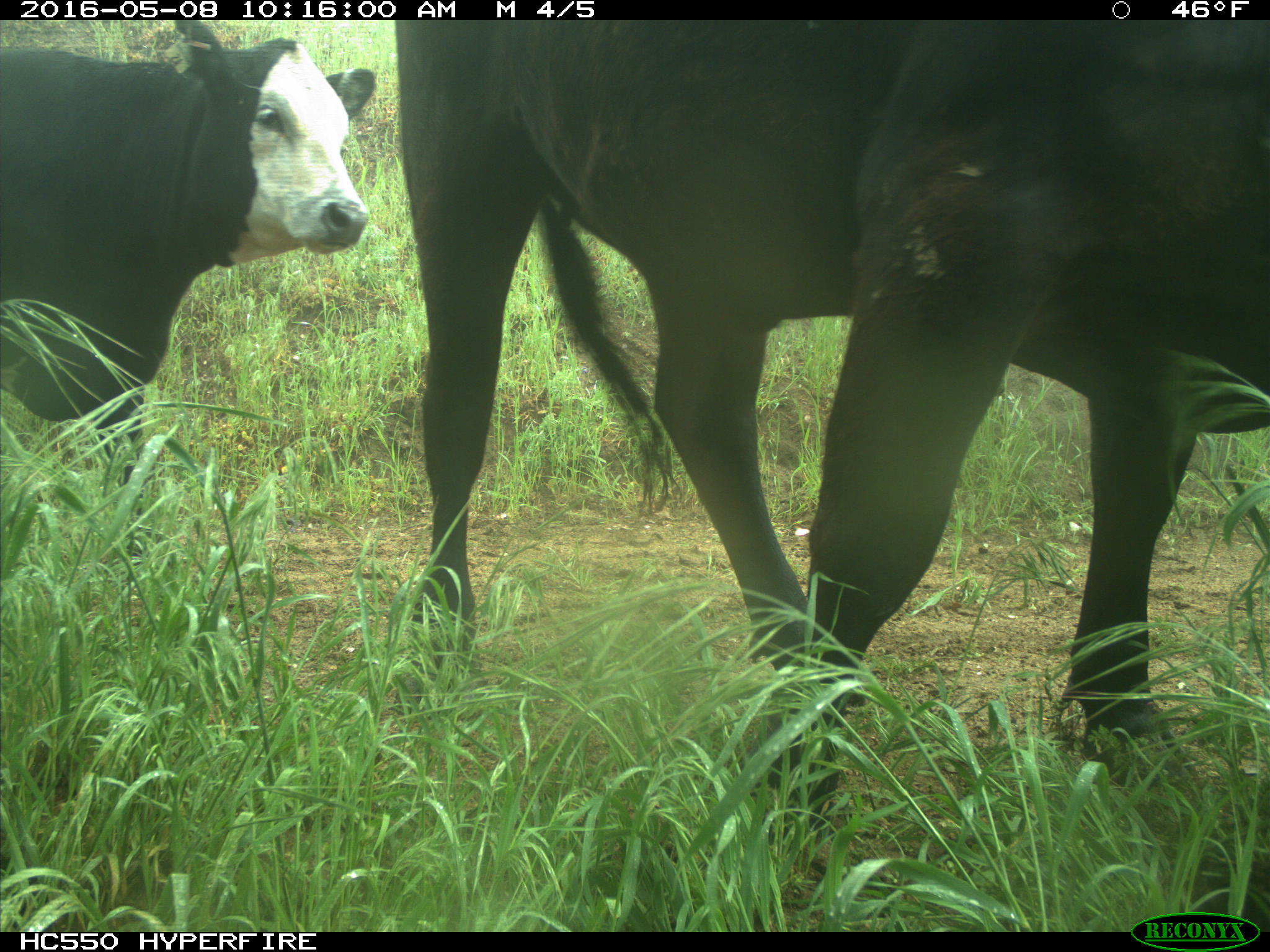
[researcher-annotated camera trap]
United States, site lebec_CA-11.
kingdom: Animalia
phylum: Chordata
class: Mammalia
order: Artiodactyla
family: Bovidae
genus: Bos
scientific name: Bos taurus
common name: domestic cow